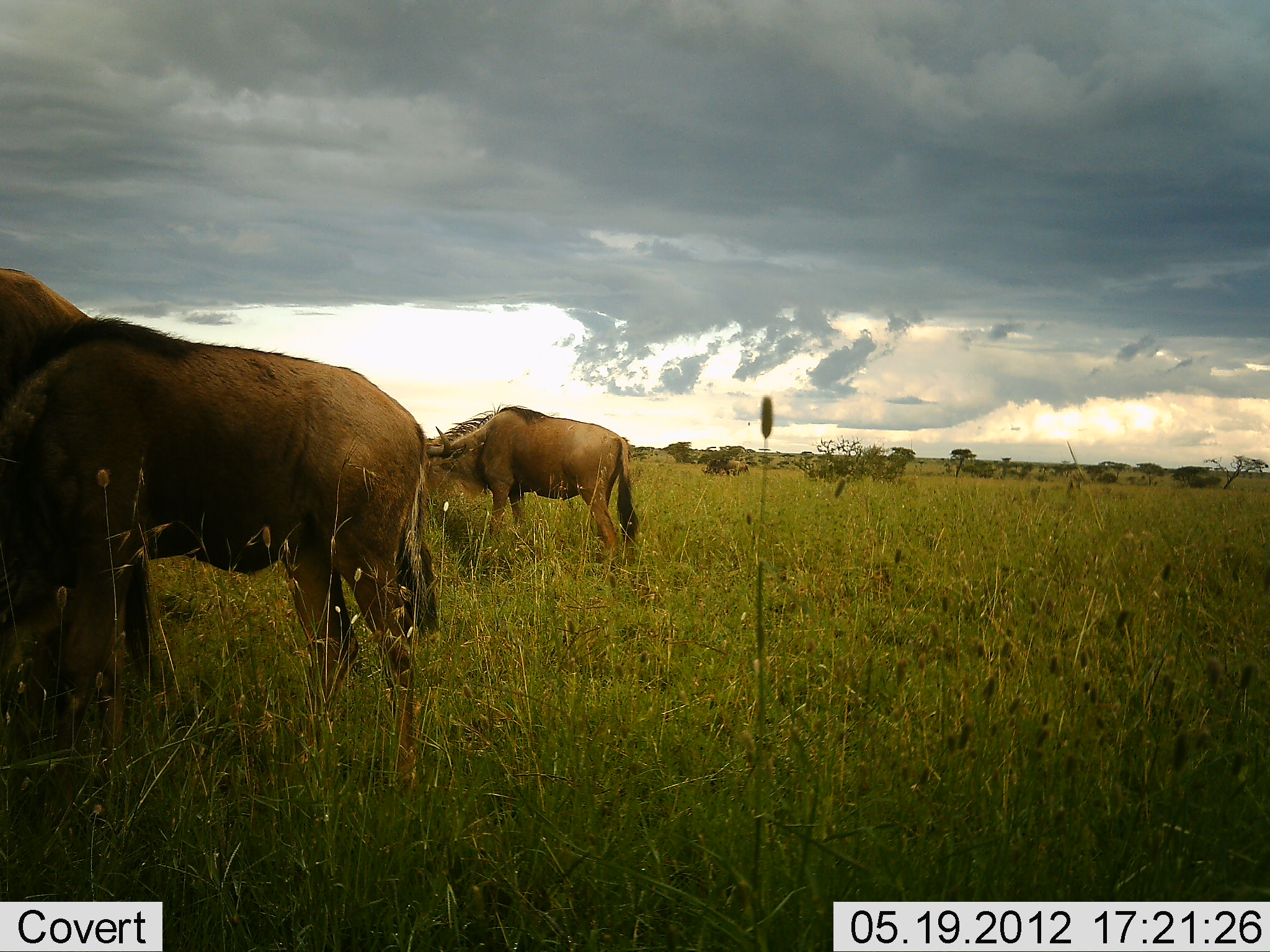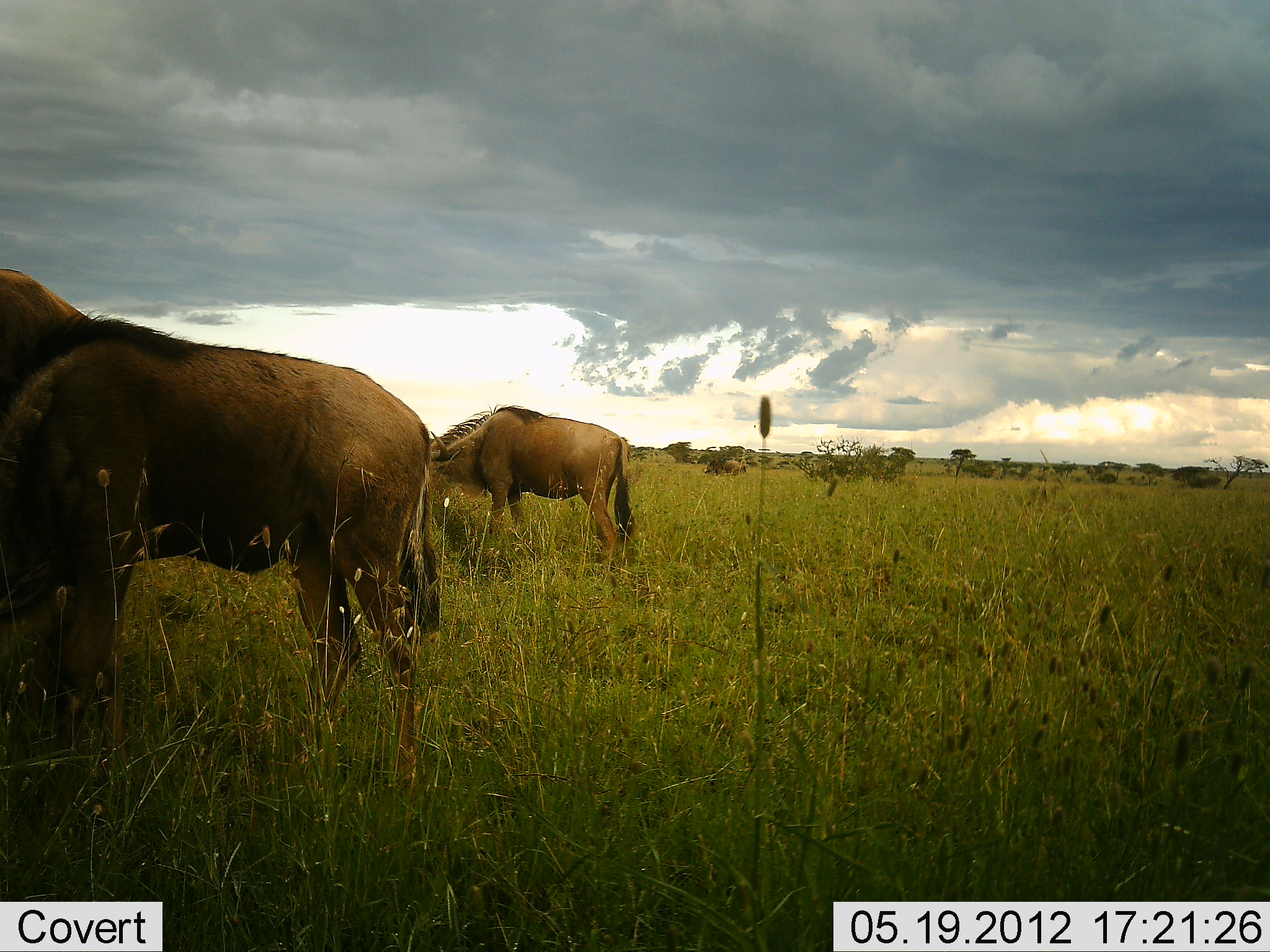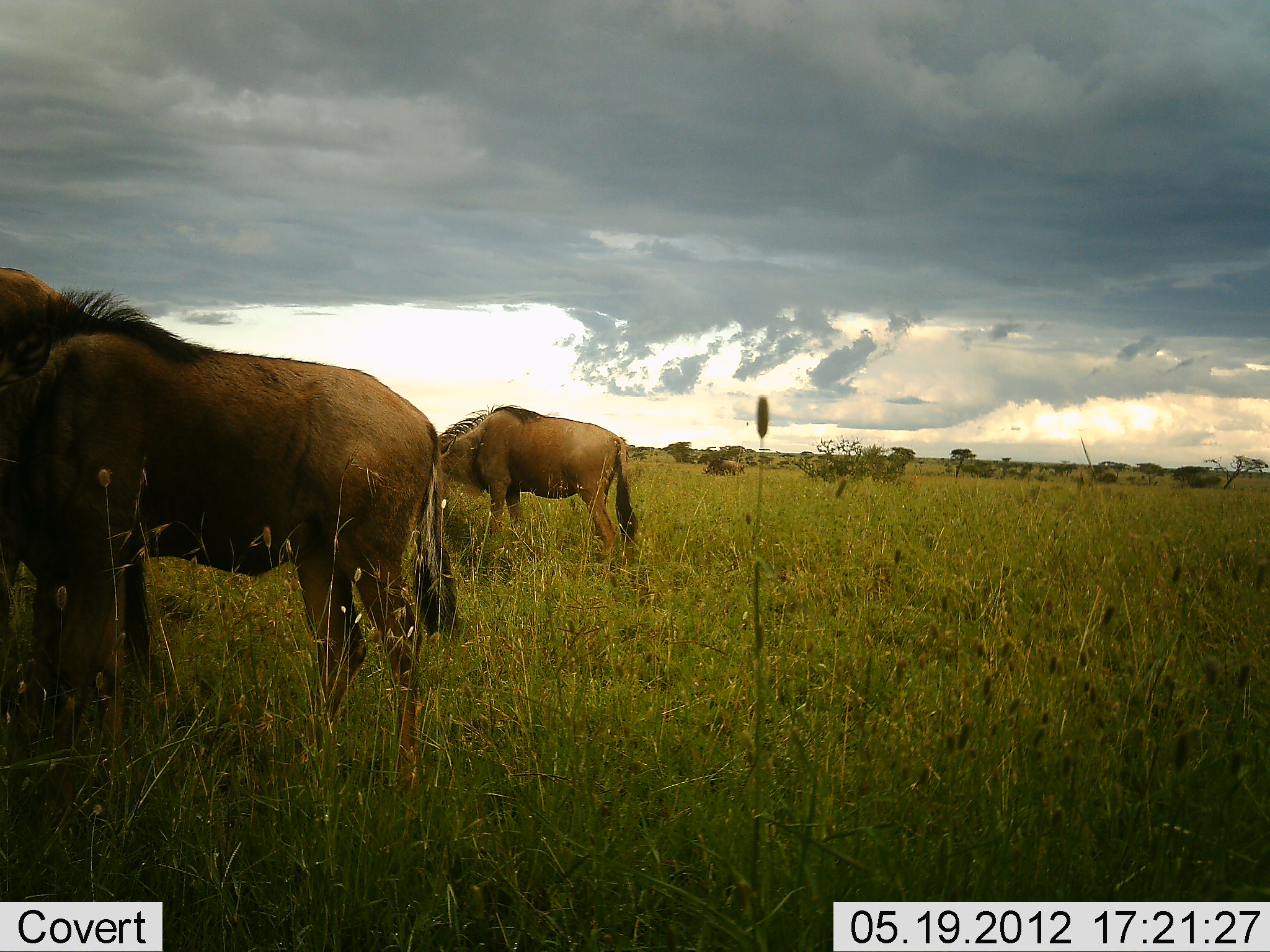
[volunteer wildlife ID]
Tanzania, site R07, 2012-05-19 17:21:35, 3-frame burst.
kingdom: Animalia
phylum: Chordata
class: Mammalia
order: Artiodactyla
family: Bovidae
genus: Connochaetes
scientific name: Connochaetes taurinus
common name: blue wildebeest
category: wildebeest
Wildebeest (blue wildebeest) (Connochaetes taurinus), count 3. Behavior (volunteer vote fractions): standing 60%, resting 0%, moving 10%, interacting 0%. Young present (vote fraction): 0%. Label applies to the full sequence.